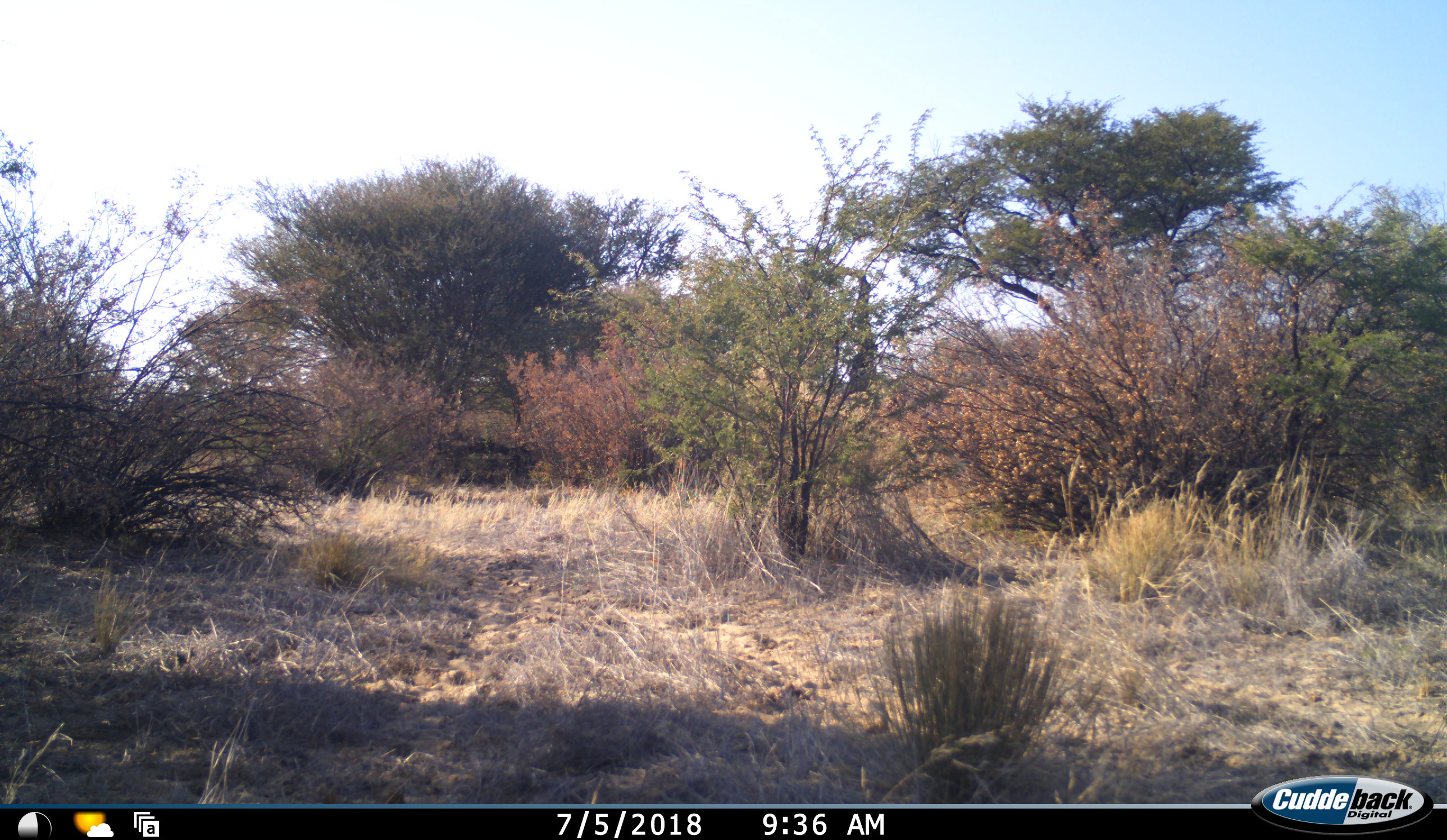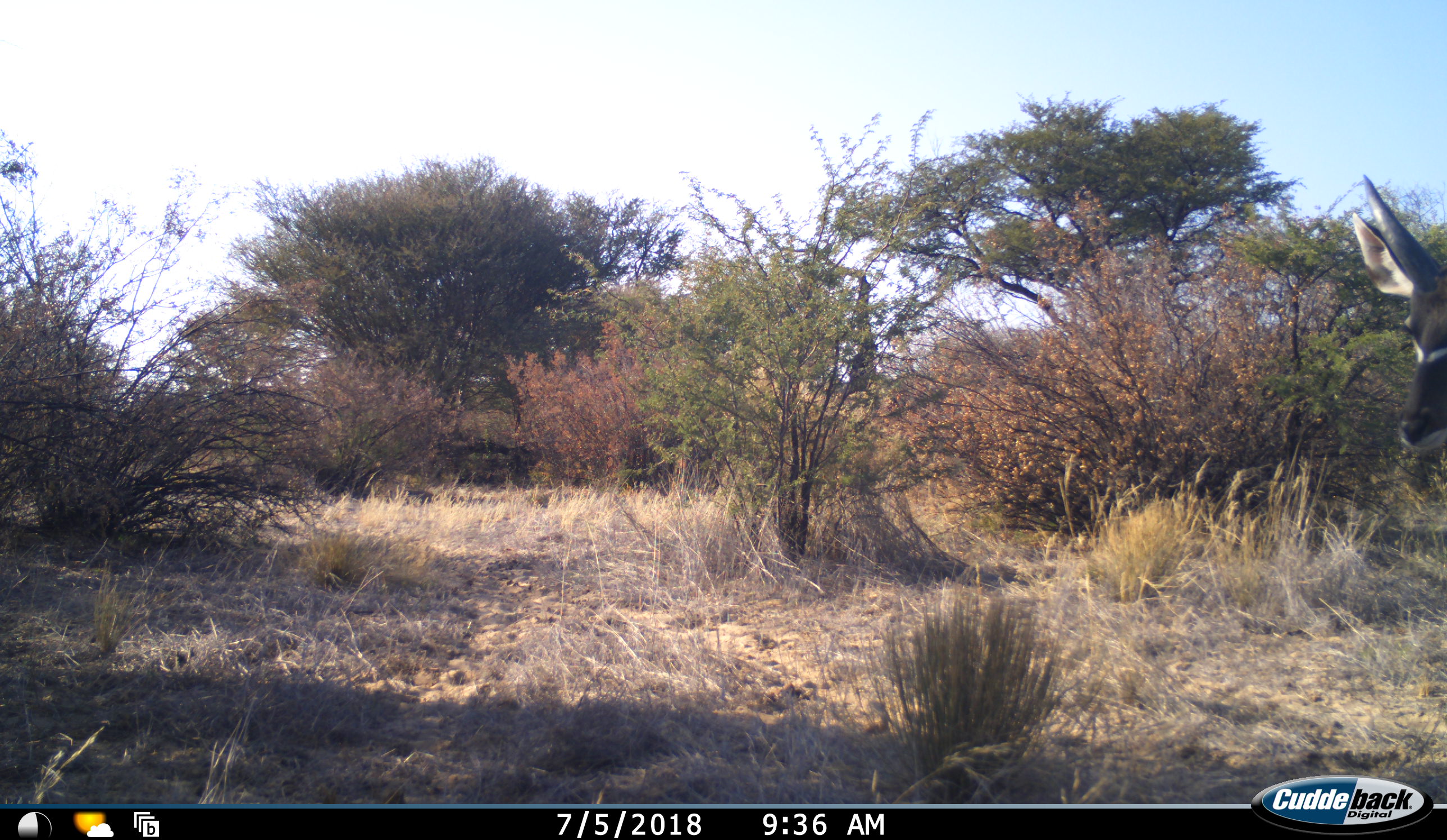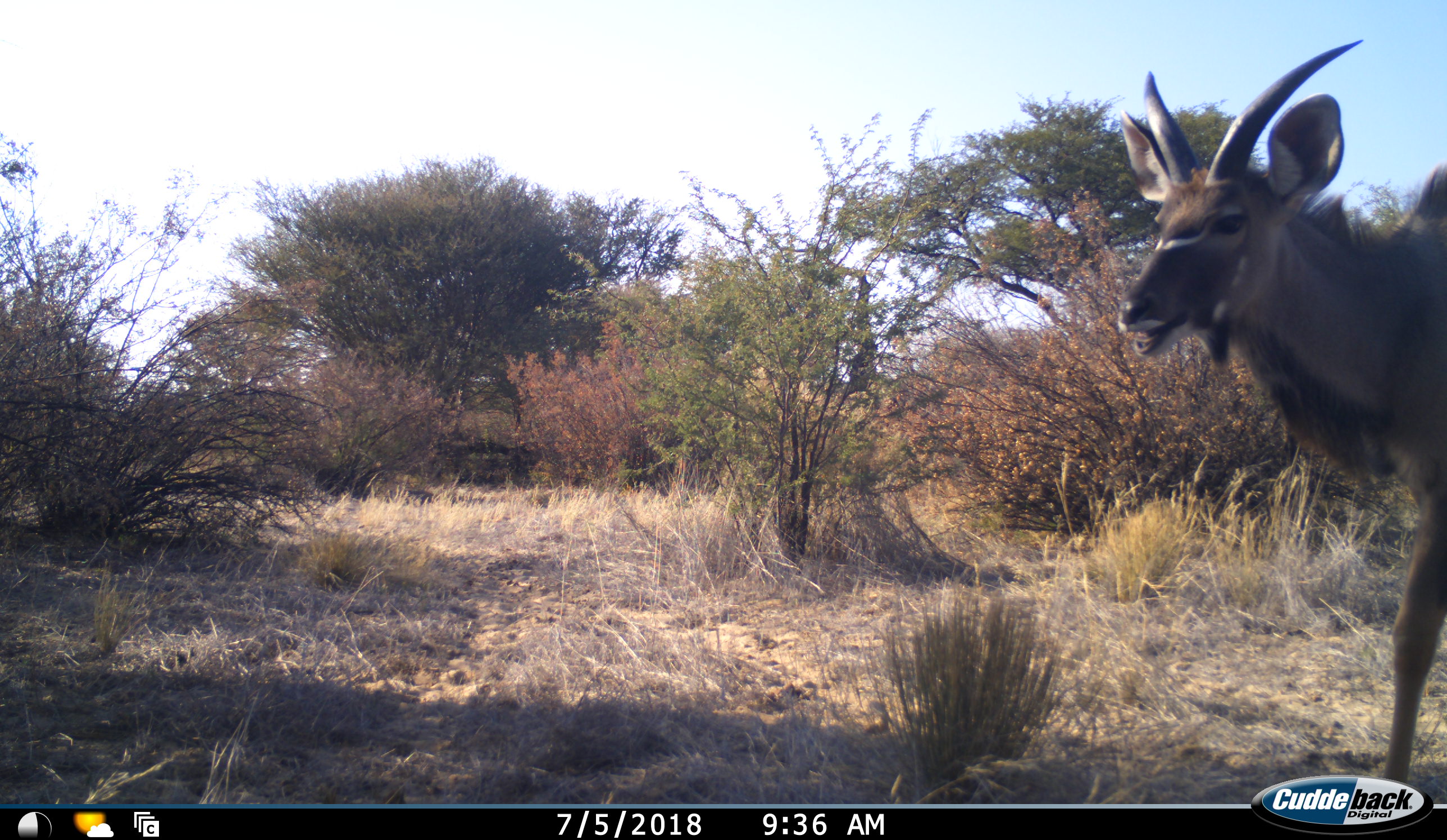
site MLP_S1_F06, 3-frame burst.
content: unidentified animal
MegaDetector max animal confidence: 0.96